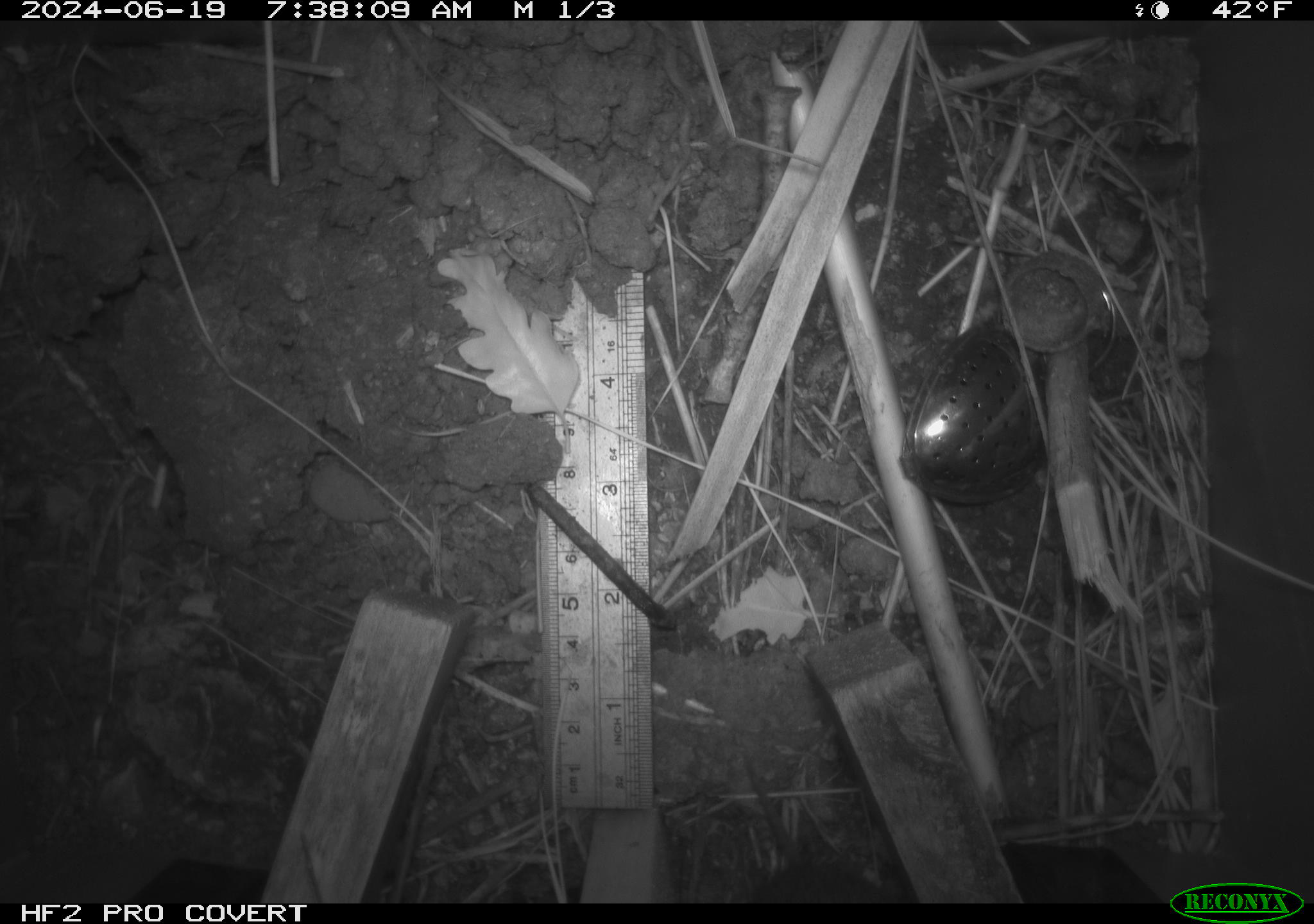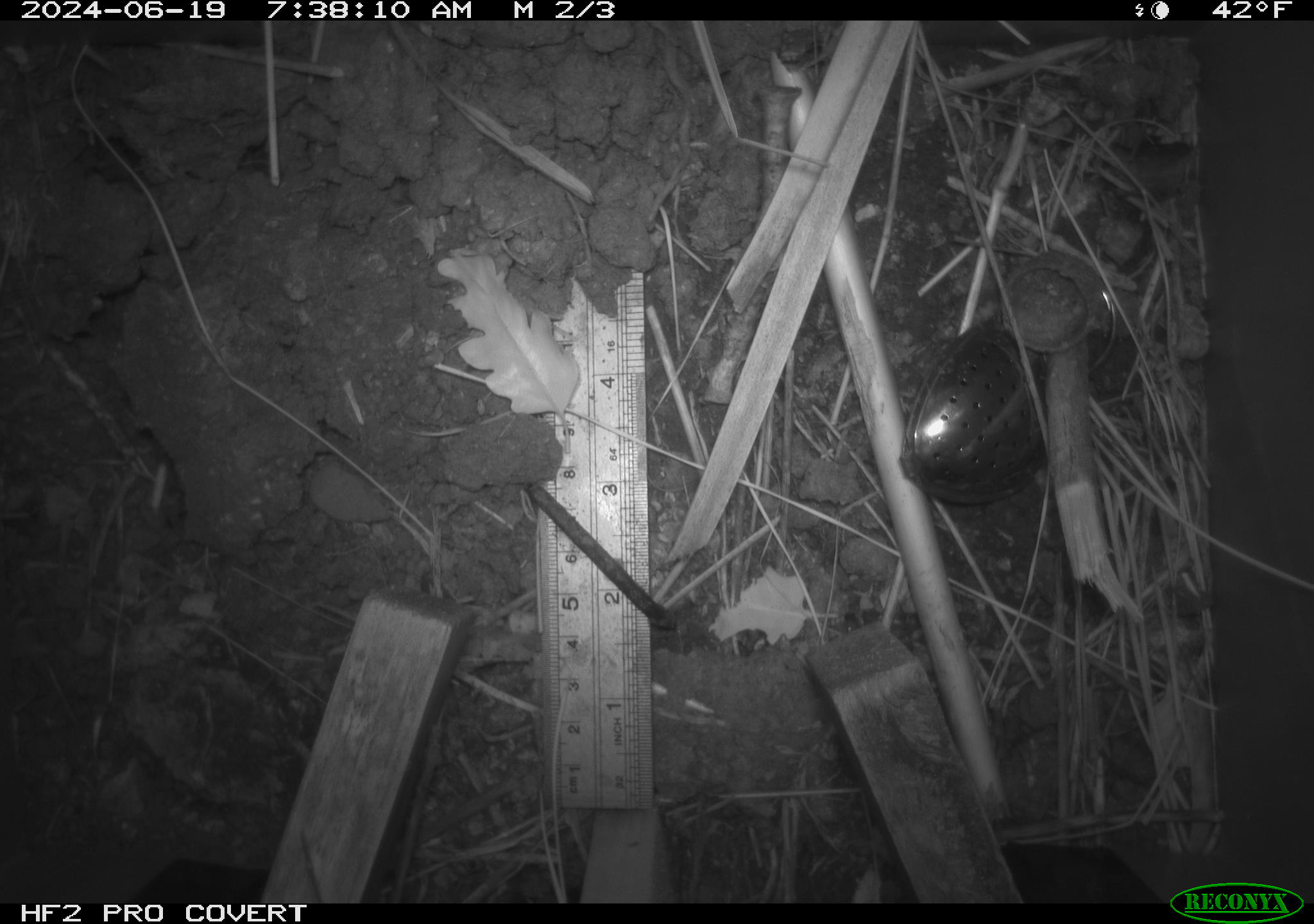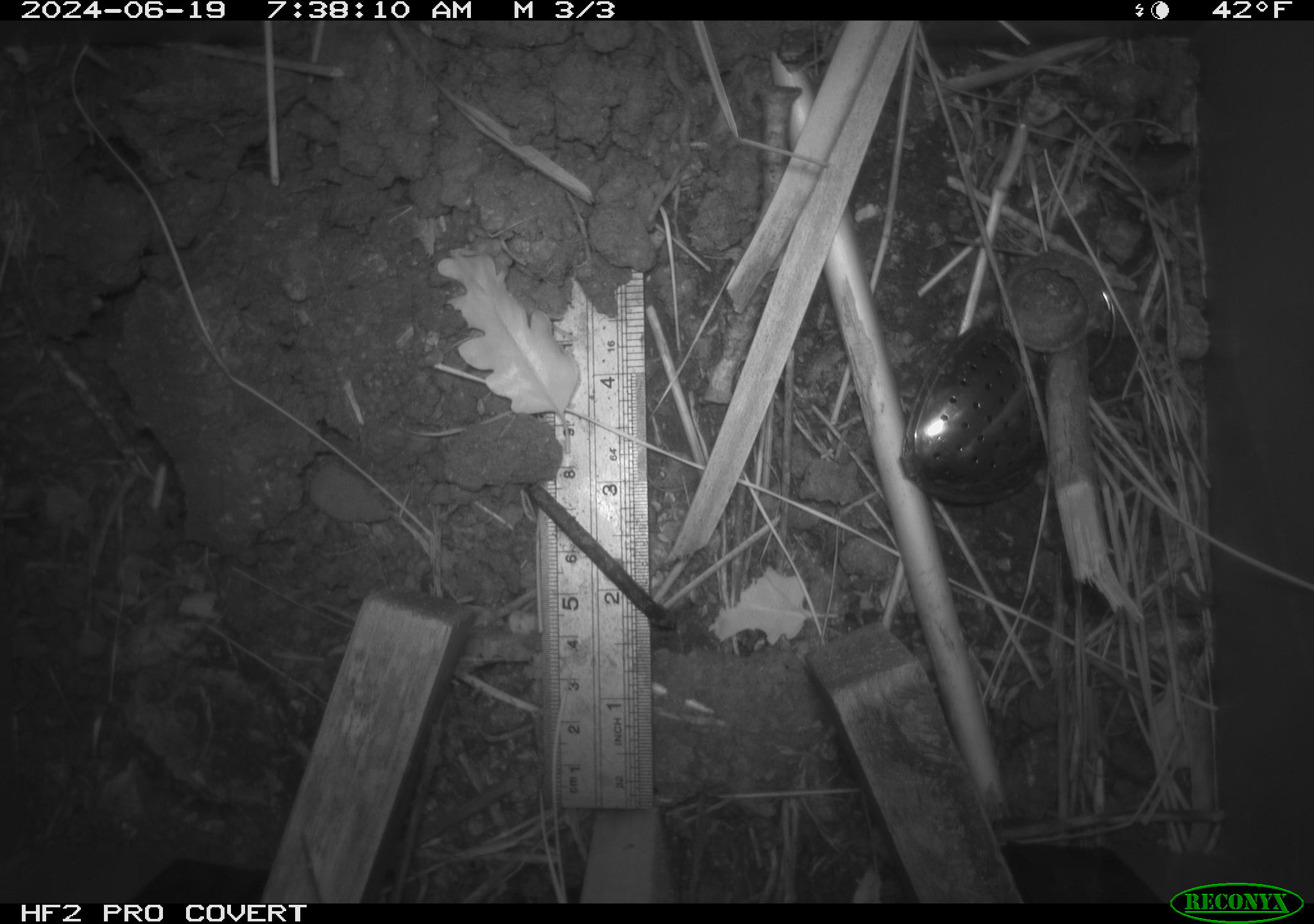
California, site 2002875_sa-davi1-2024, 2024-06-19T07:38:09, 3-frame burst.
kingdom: Animalia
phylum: Chordata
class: Mammalia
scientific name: Mammalia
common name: small mammal